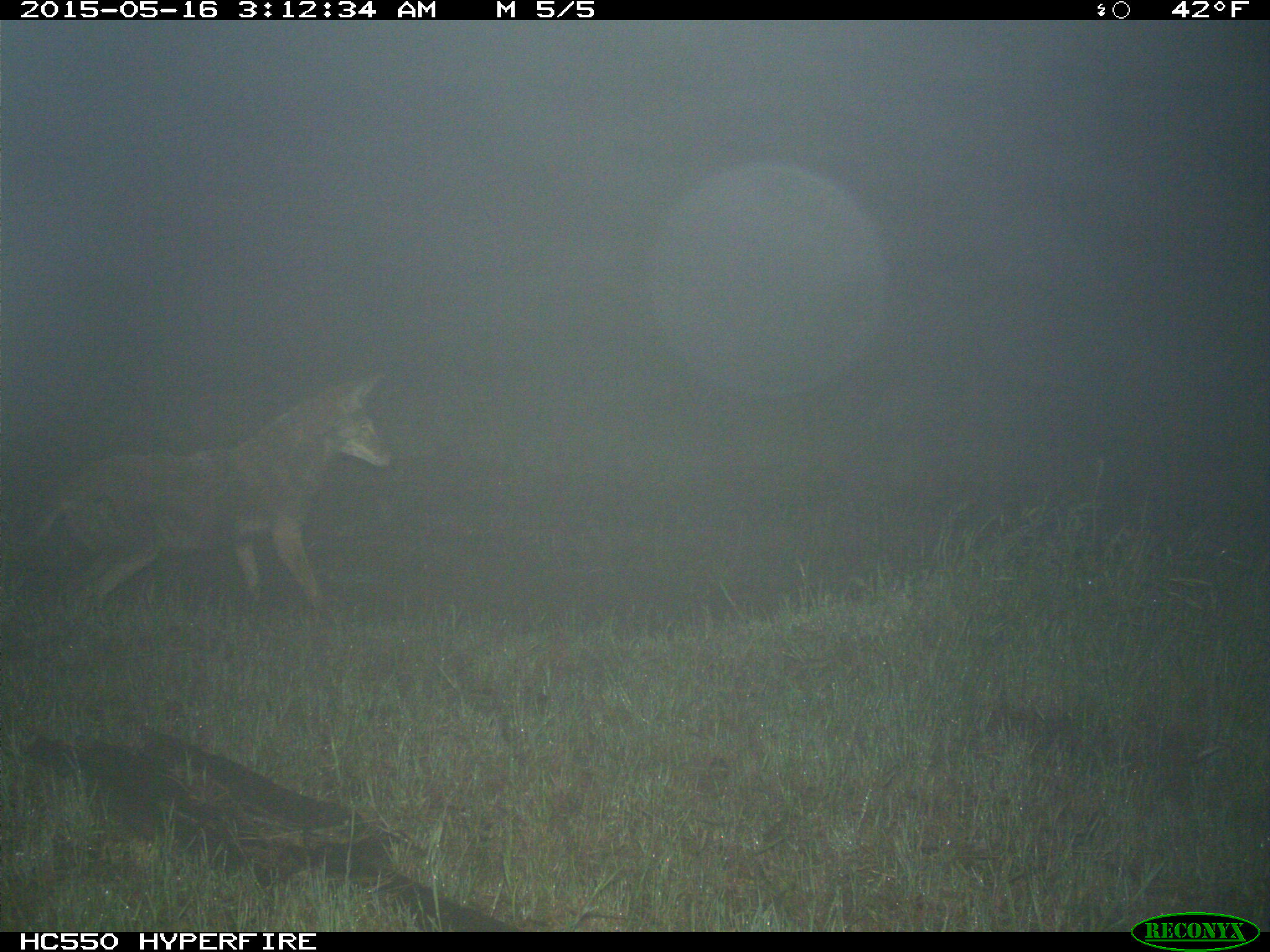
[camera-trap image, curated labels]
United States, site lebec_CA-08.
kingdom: Animalia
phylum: Chordata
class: Mammalia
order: Carnivora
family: Canidae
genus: Canis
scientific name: Canis latrans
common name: coyote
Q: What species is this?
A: Canis latrans (coyote).